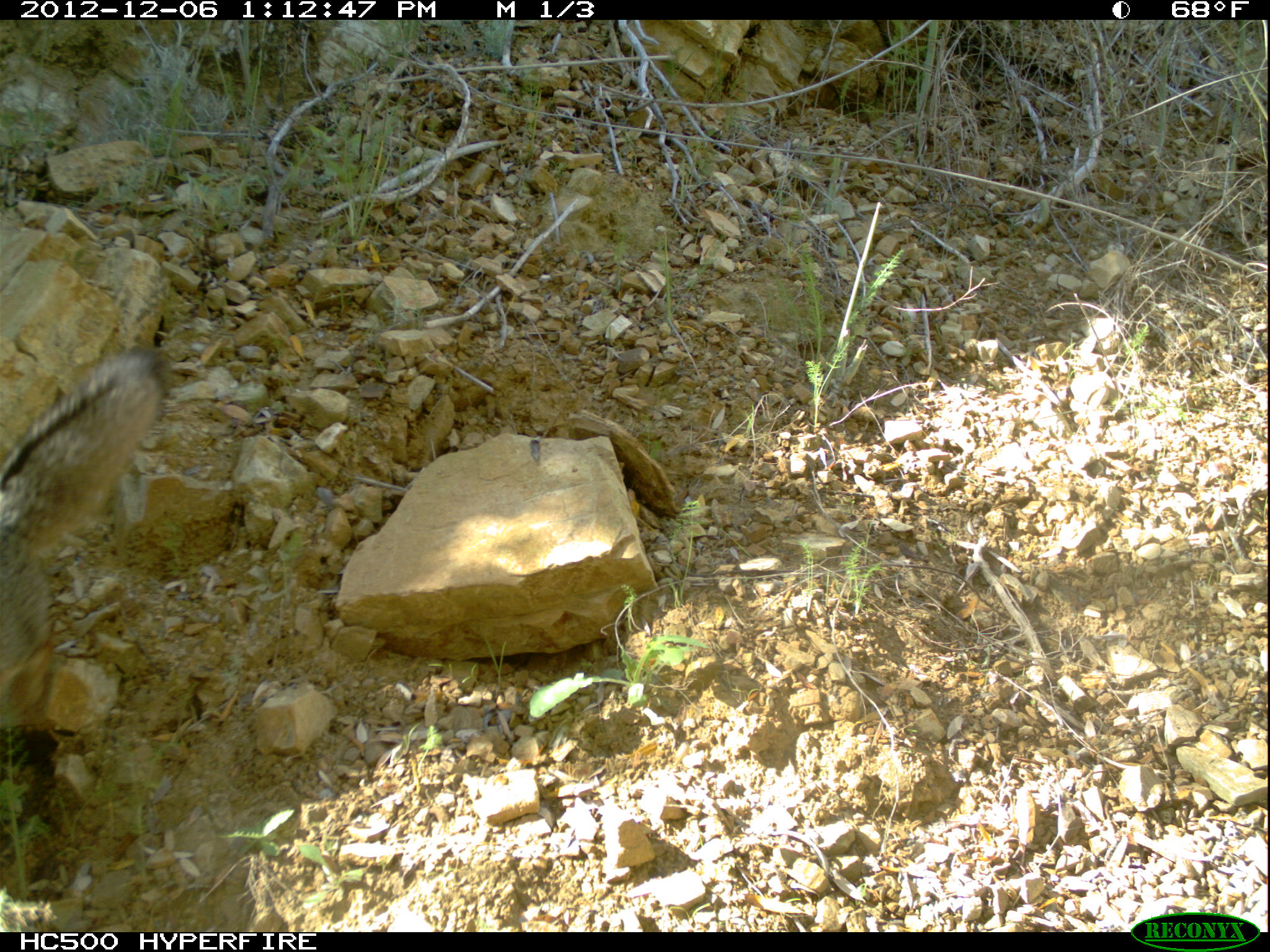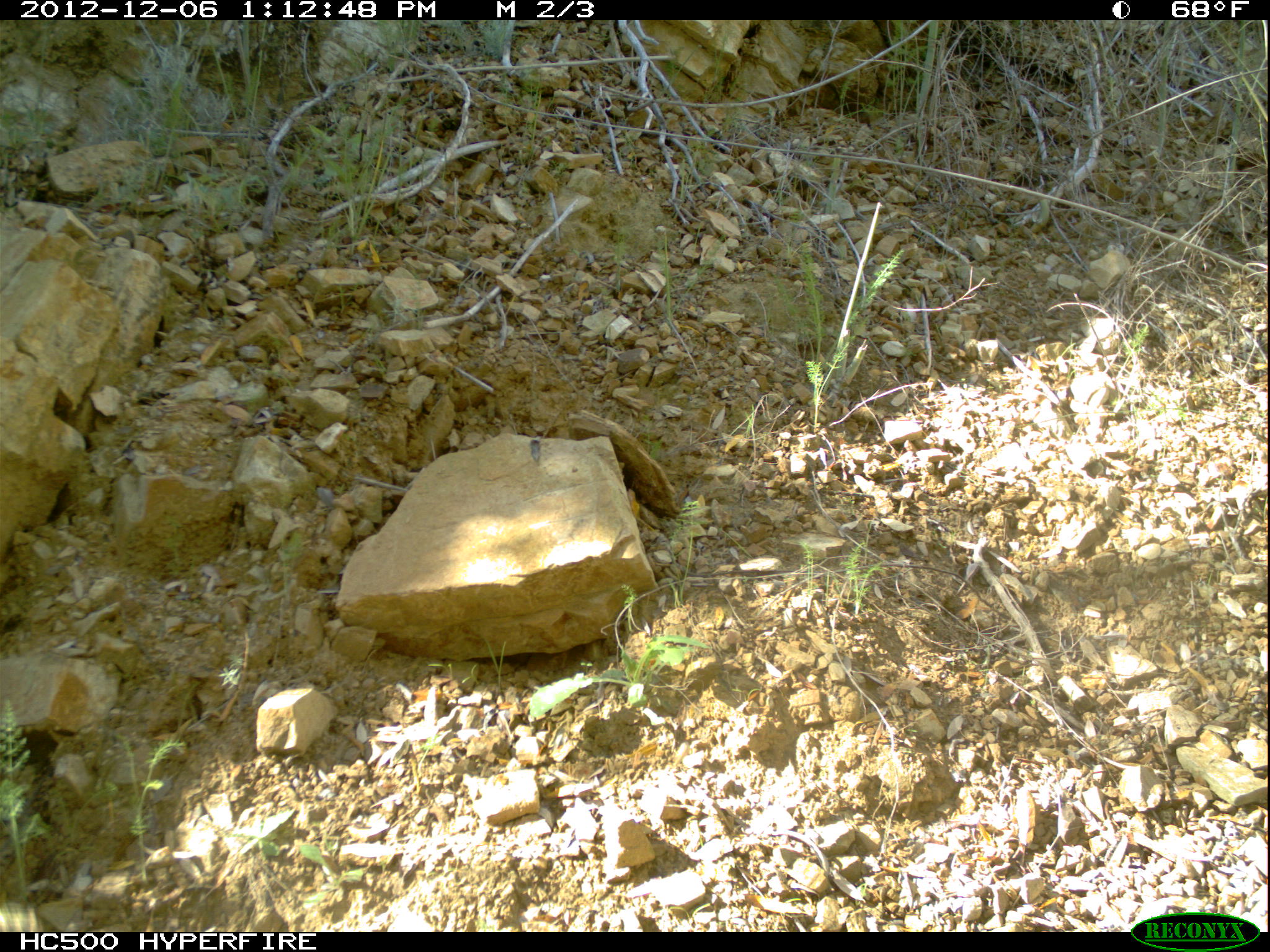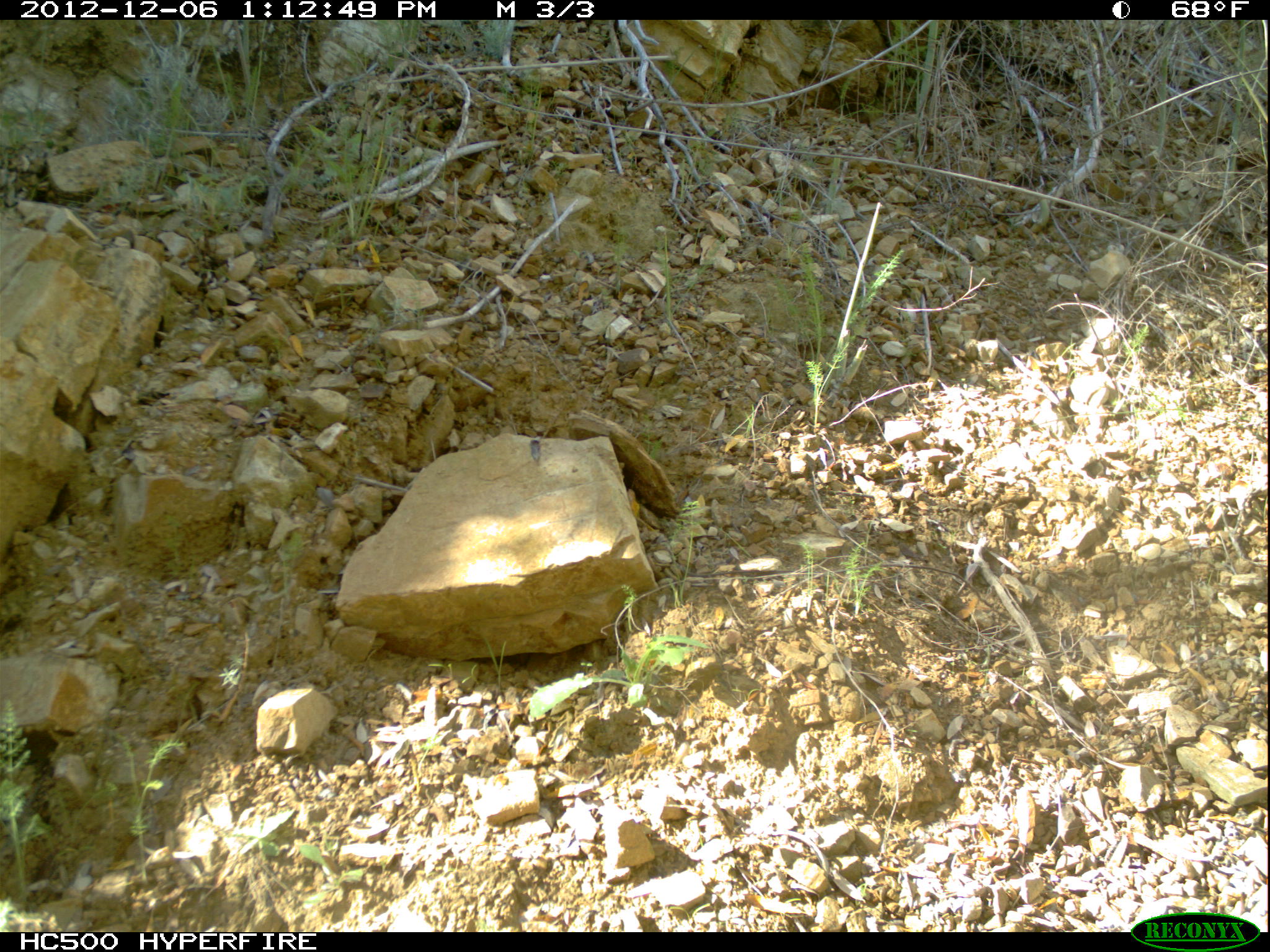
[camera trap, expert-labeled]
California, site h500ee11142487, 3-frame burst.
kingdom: Animalia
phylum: Chordata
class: Mammalia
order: Carnivora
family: Canidae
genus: Urocyon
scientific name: Urocyon littoralis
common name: island fox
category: fox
Fox (island fox) (Urocyon littoralis).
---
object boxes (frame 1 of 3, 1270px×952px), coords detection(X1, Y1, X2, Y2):
fox: detection(0, 349, 167, 684)